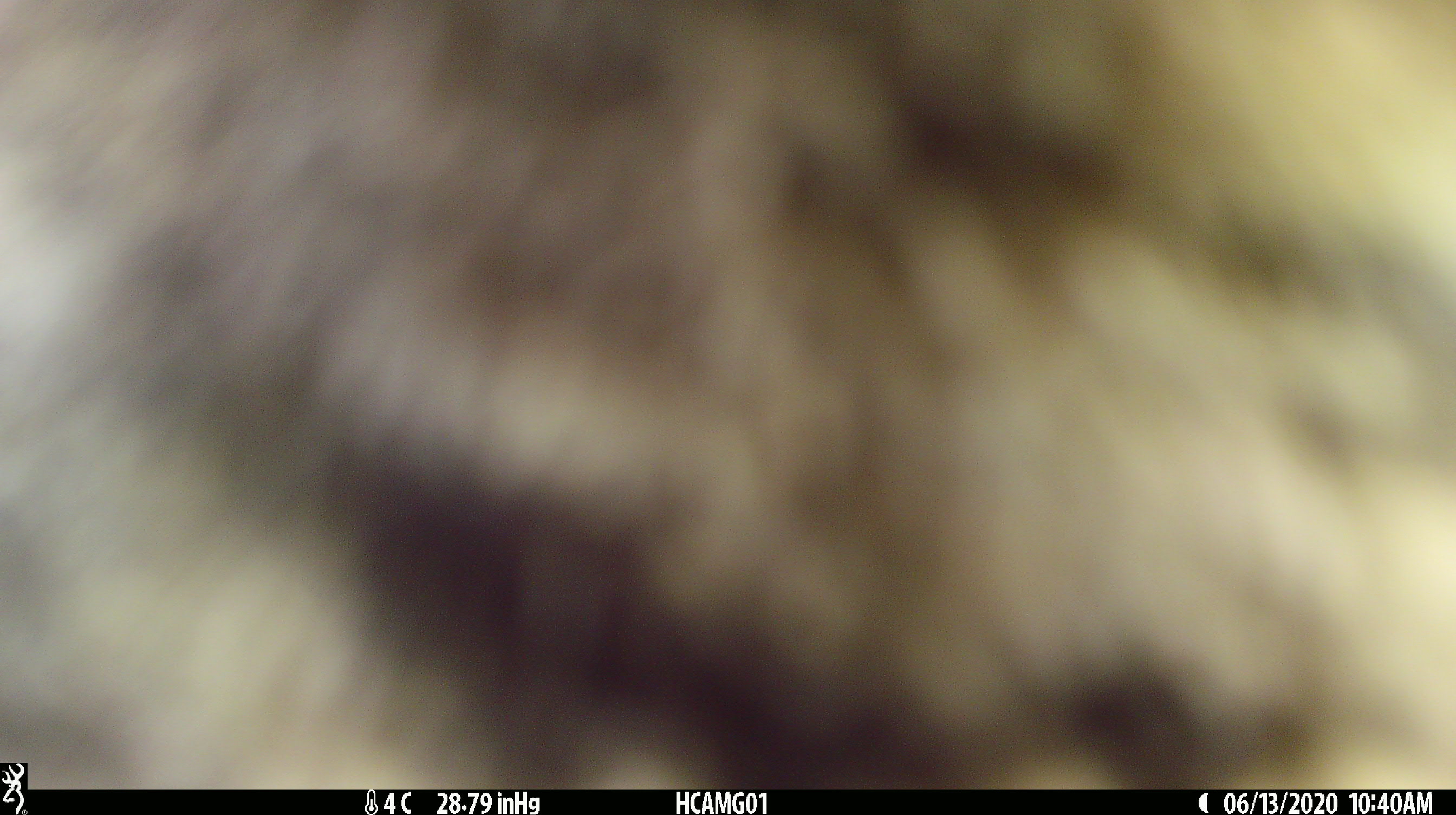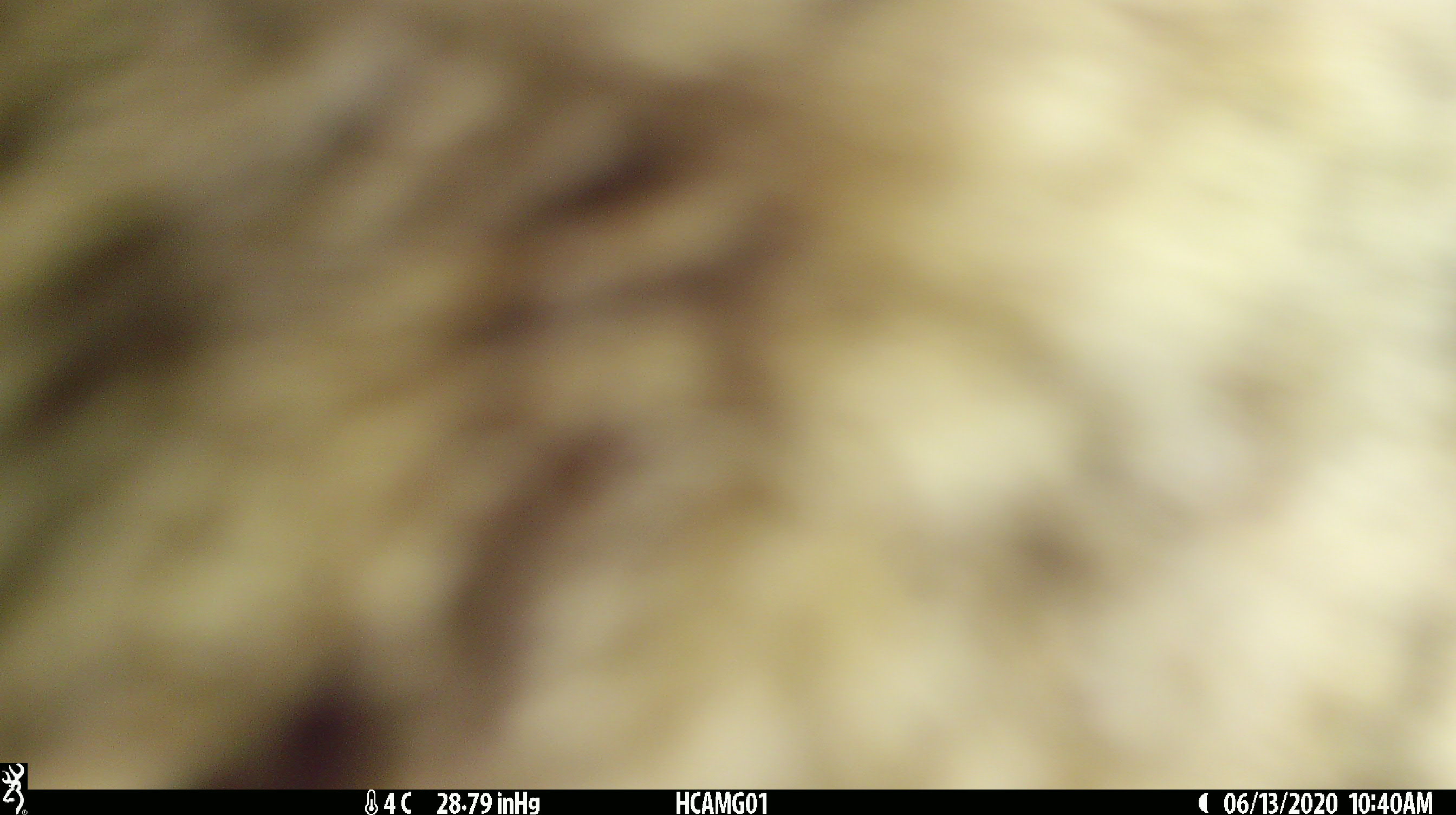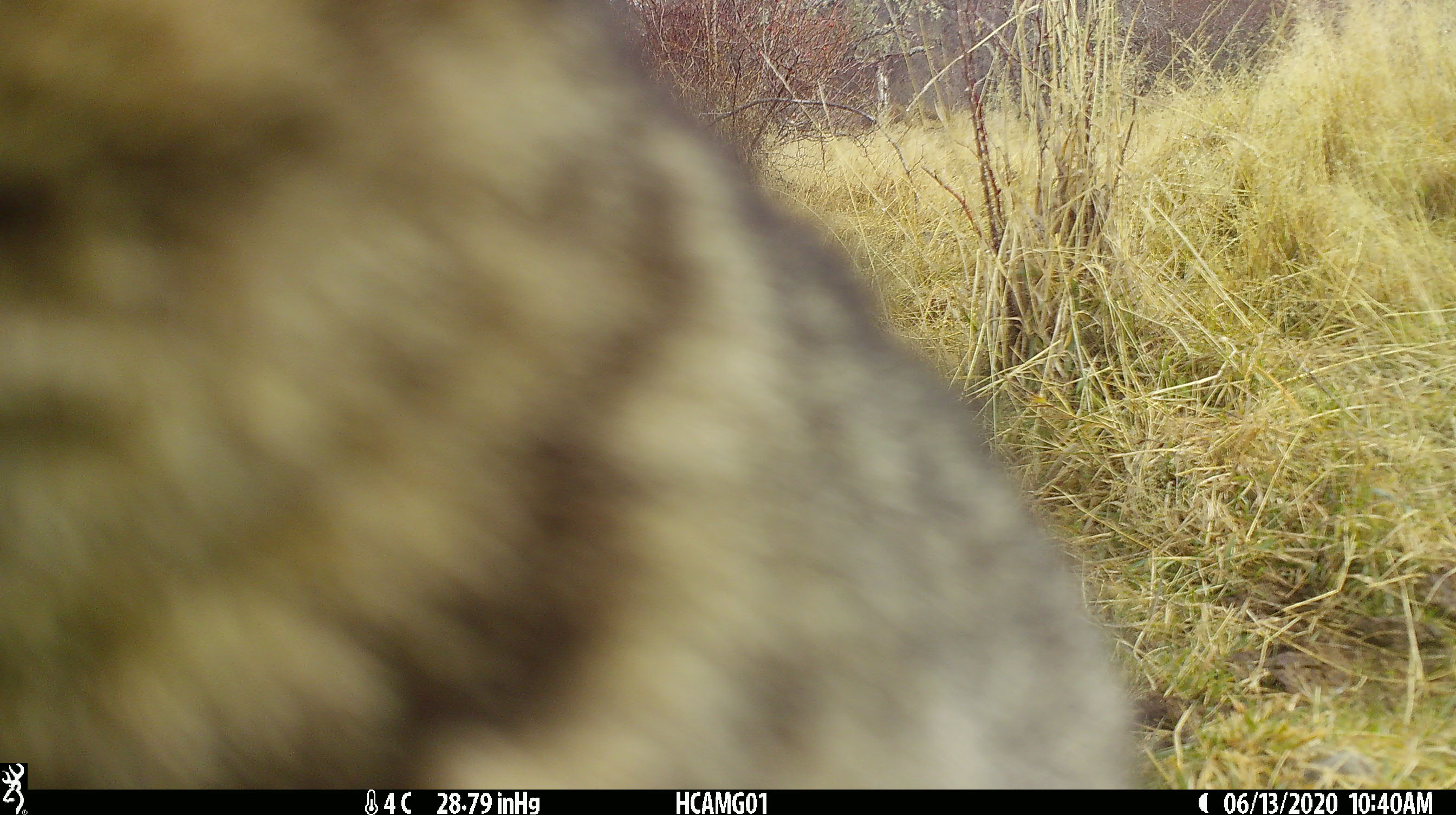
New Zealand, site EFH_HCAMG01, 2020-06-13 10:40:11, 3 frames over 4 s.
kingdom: Animalia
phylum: Chordata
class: Mammalia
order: Carnivora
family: Felidae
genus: Felis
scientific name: Felis catus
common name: domestic cat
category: cat